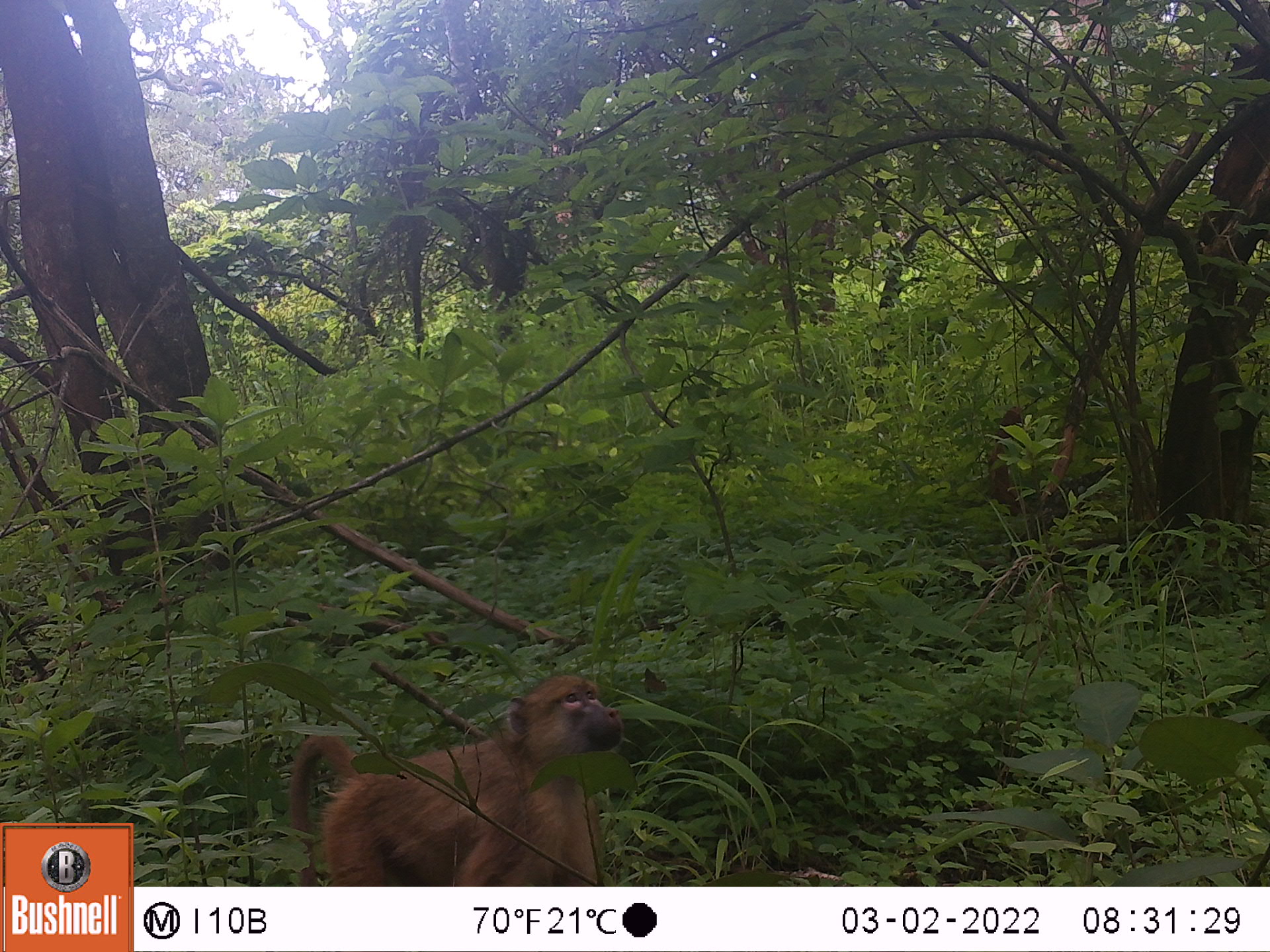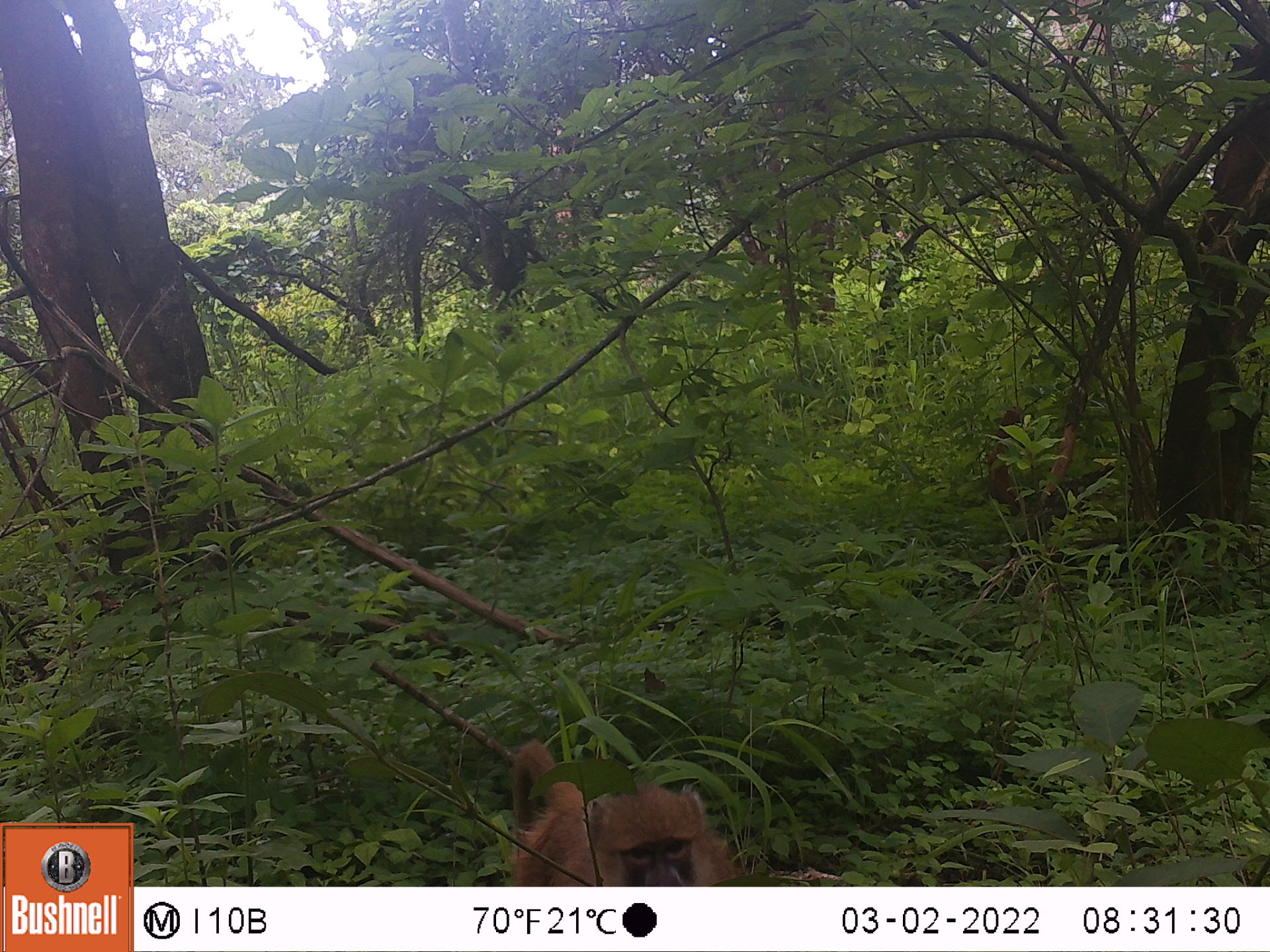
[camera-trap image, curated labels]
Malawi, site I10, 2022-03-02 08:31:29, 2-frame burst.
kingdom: Animalia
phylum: Chordata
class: Mammalia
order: Primates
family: Cercopithecidae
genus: Papio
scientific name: Papio cynocephalus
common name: yellow baboon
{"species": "yellow baboon (Papio cynocephalus)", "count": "1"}